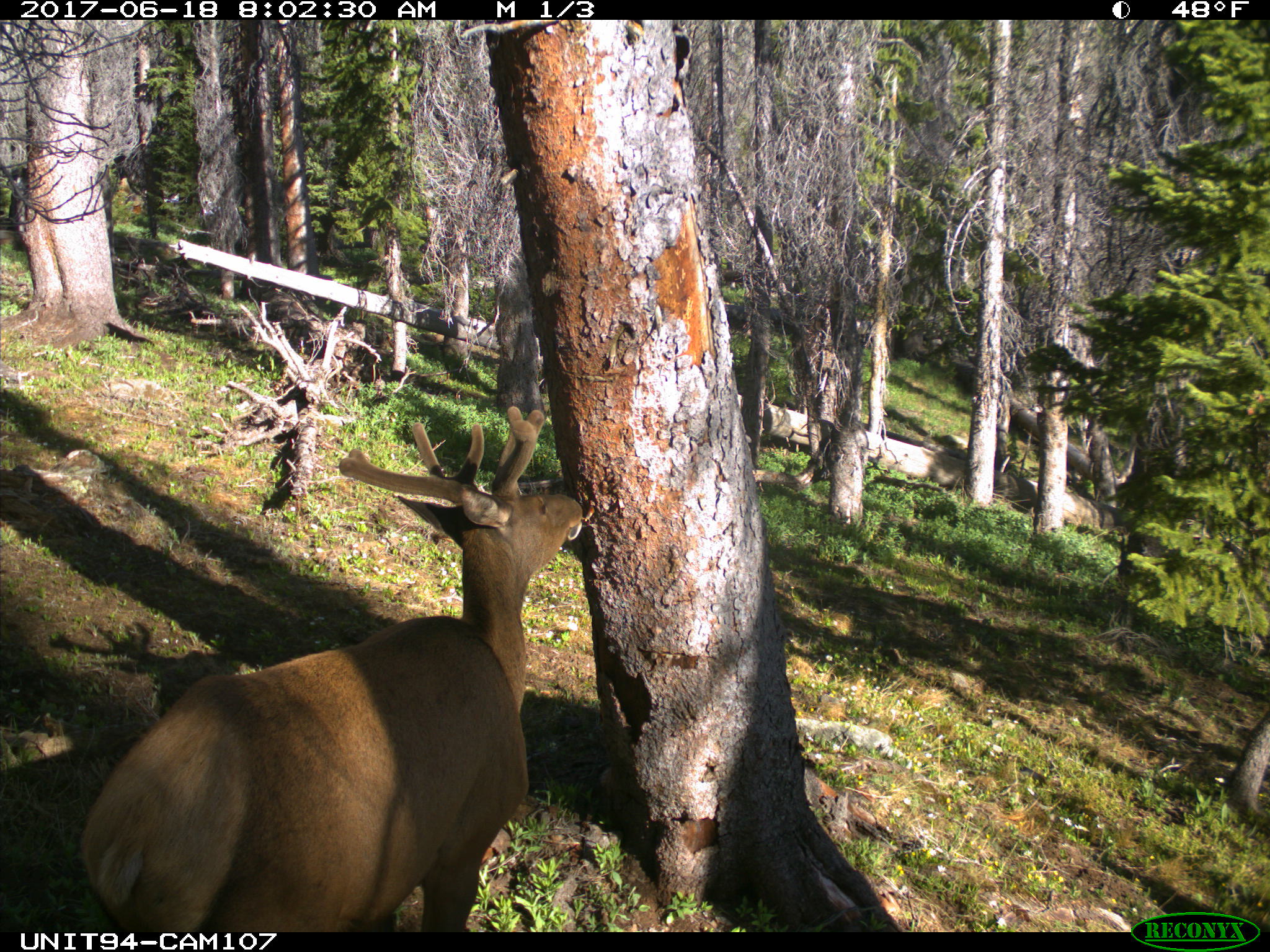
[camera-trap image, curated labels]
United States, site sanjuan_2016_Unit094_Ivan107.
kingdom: Animalia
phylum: Chordata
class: Mammalia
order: Artiodactyla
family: Cervidae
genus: Cervus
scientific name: Cervus elaphus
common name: red deer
Cervus elaphus (red deer).